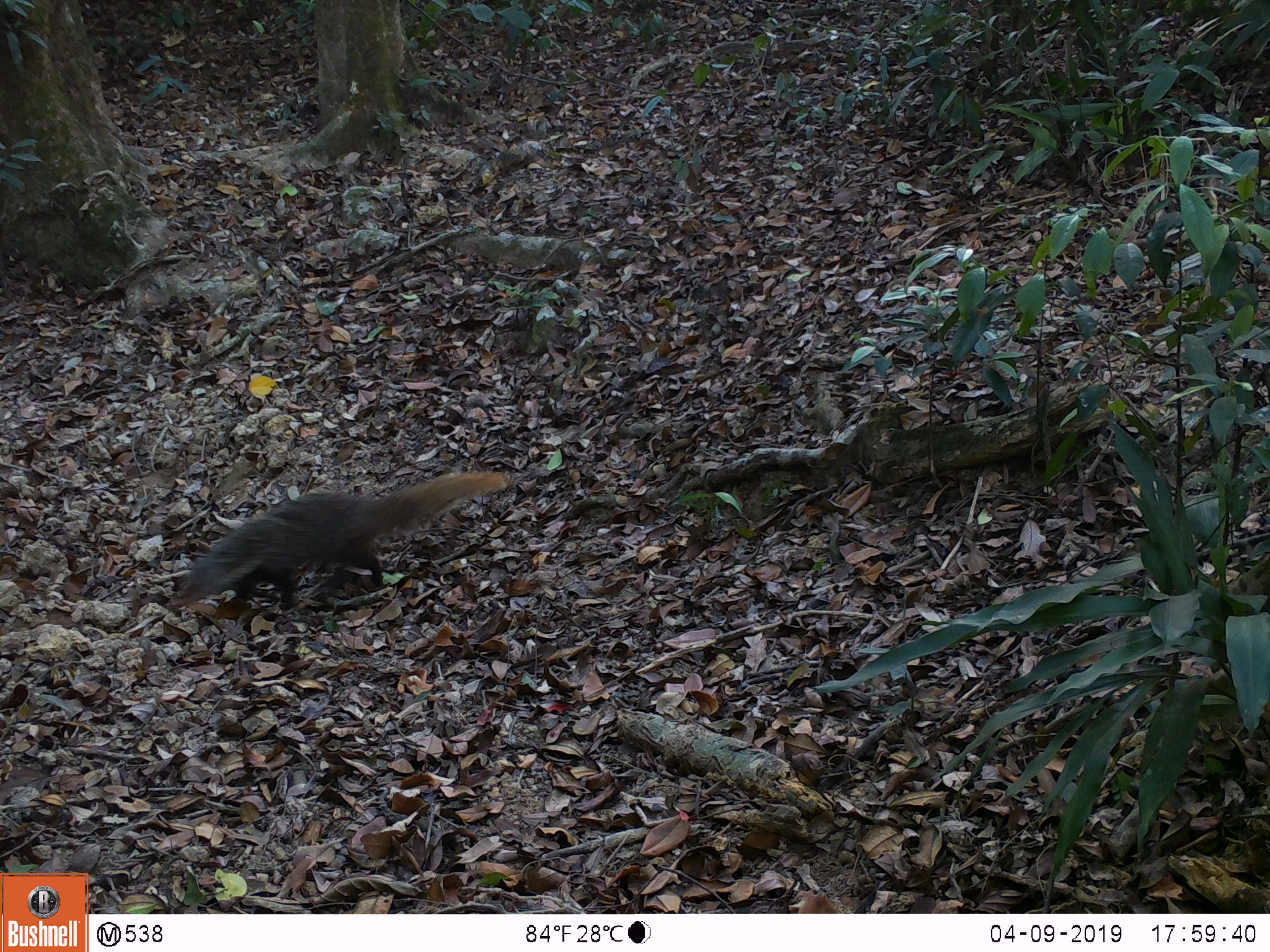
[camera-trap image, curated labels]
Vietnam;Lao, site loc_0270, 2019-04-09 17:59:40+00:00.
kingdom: Animalia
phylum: Chordata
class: Mammalia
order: Carnivora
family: Herpestidae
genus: Urva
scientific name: Urva urva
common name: crab-eating mongoose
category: crab eating mongoose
Crab eating mongoose (crab-eating mongoose) (Urva urva). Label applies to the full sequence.